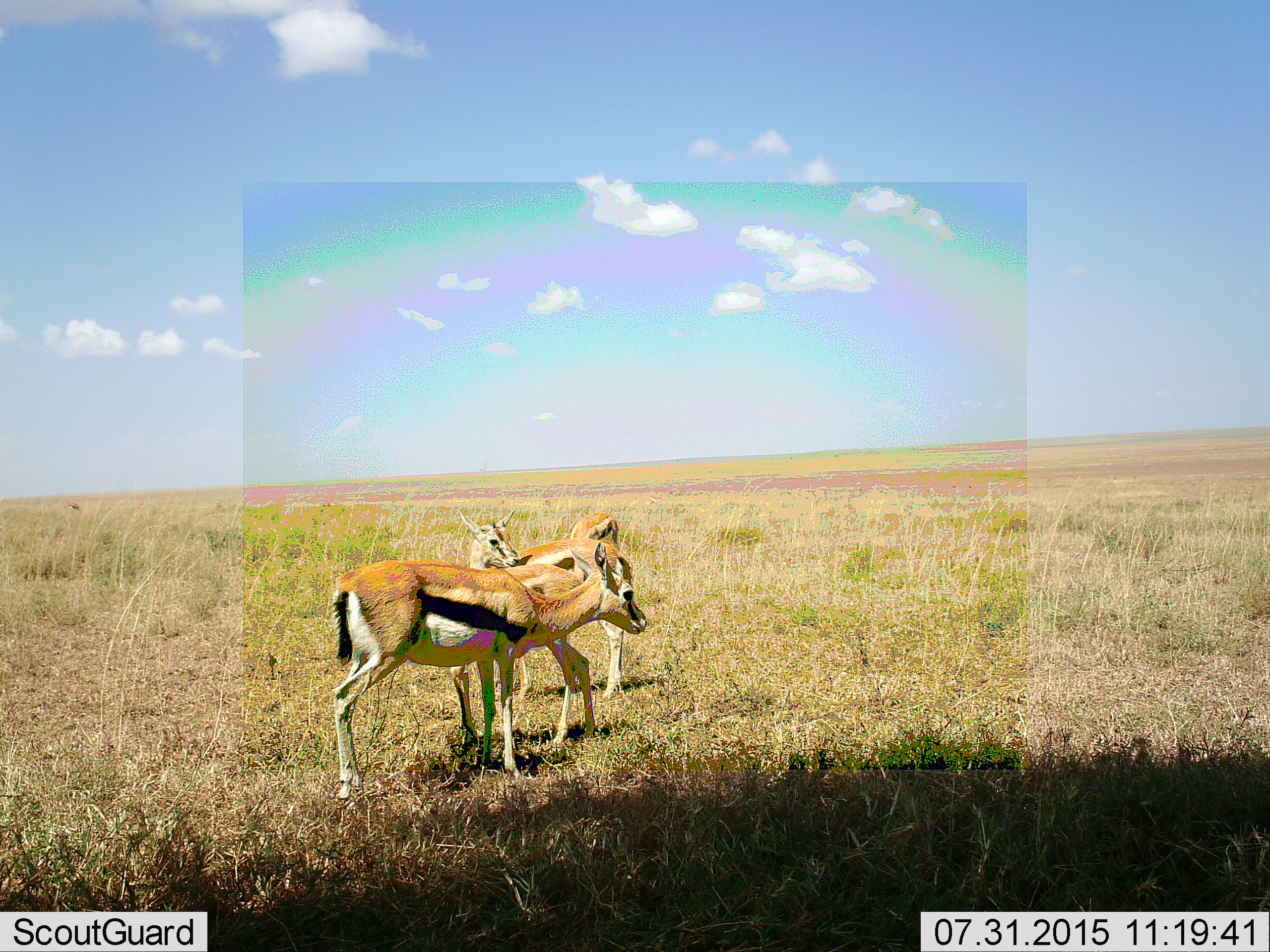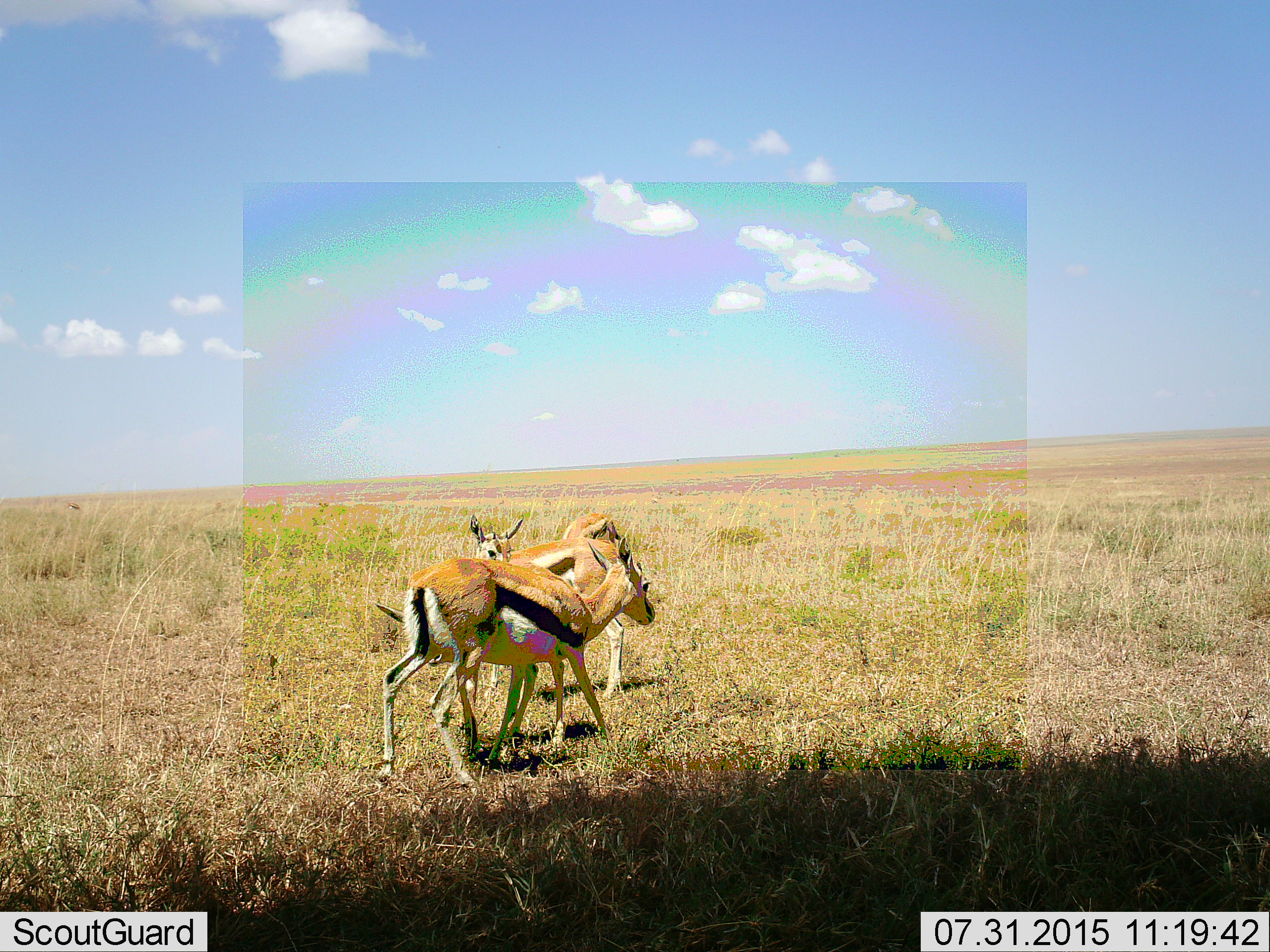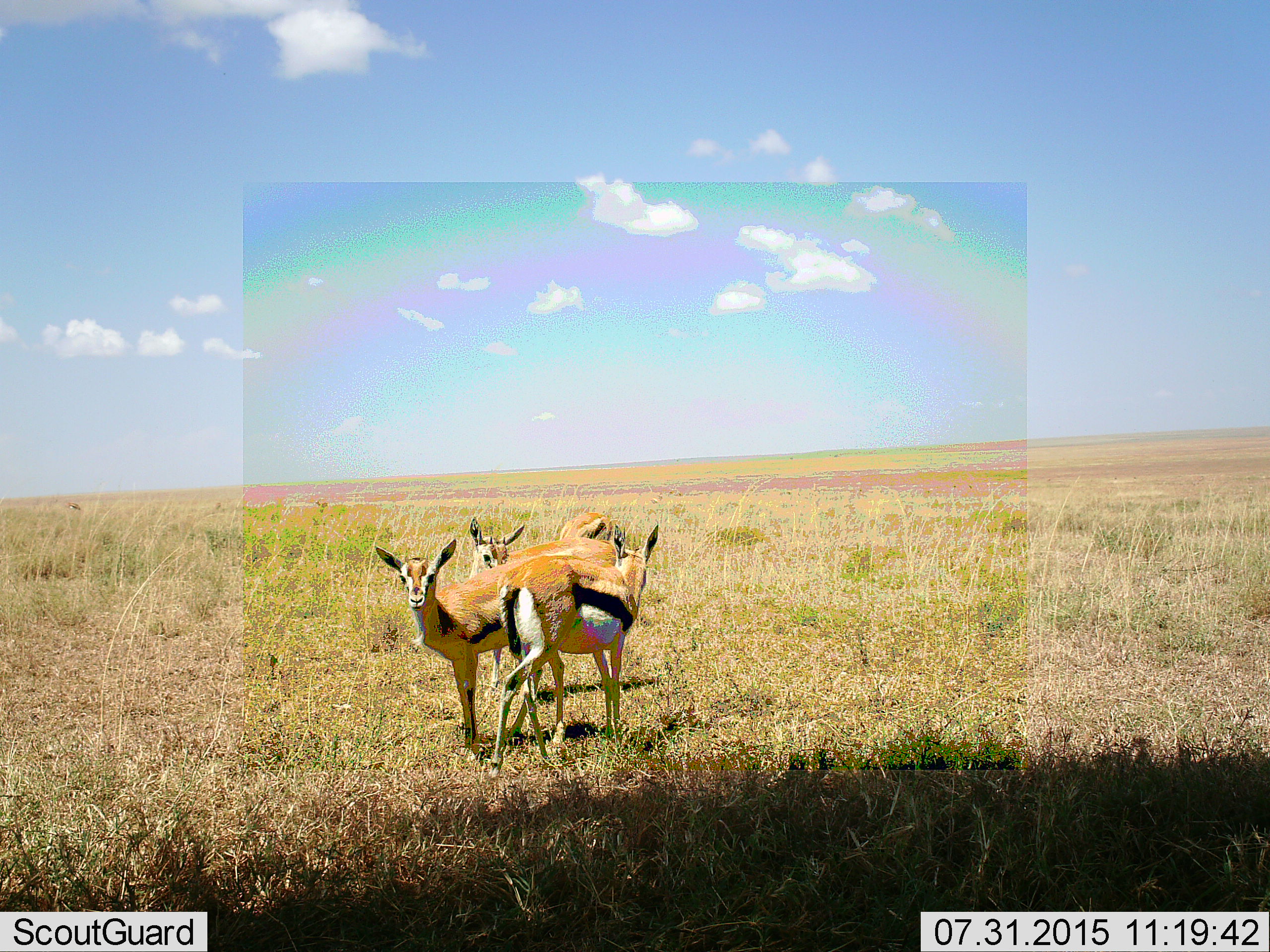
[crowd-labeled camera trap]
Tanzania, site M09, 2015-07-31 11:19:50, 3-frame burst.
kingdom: Animalia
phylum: Chordata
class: Mammalia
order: Artiodactyla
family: Bovidae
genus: Eudorcas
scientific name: Eudorcas thomsonii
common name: thomson's gazelle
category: gazellethomsons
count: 4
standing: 100%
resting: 0%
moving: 56%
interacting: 22%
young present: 11%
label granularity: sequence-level